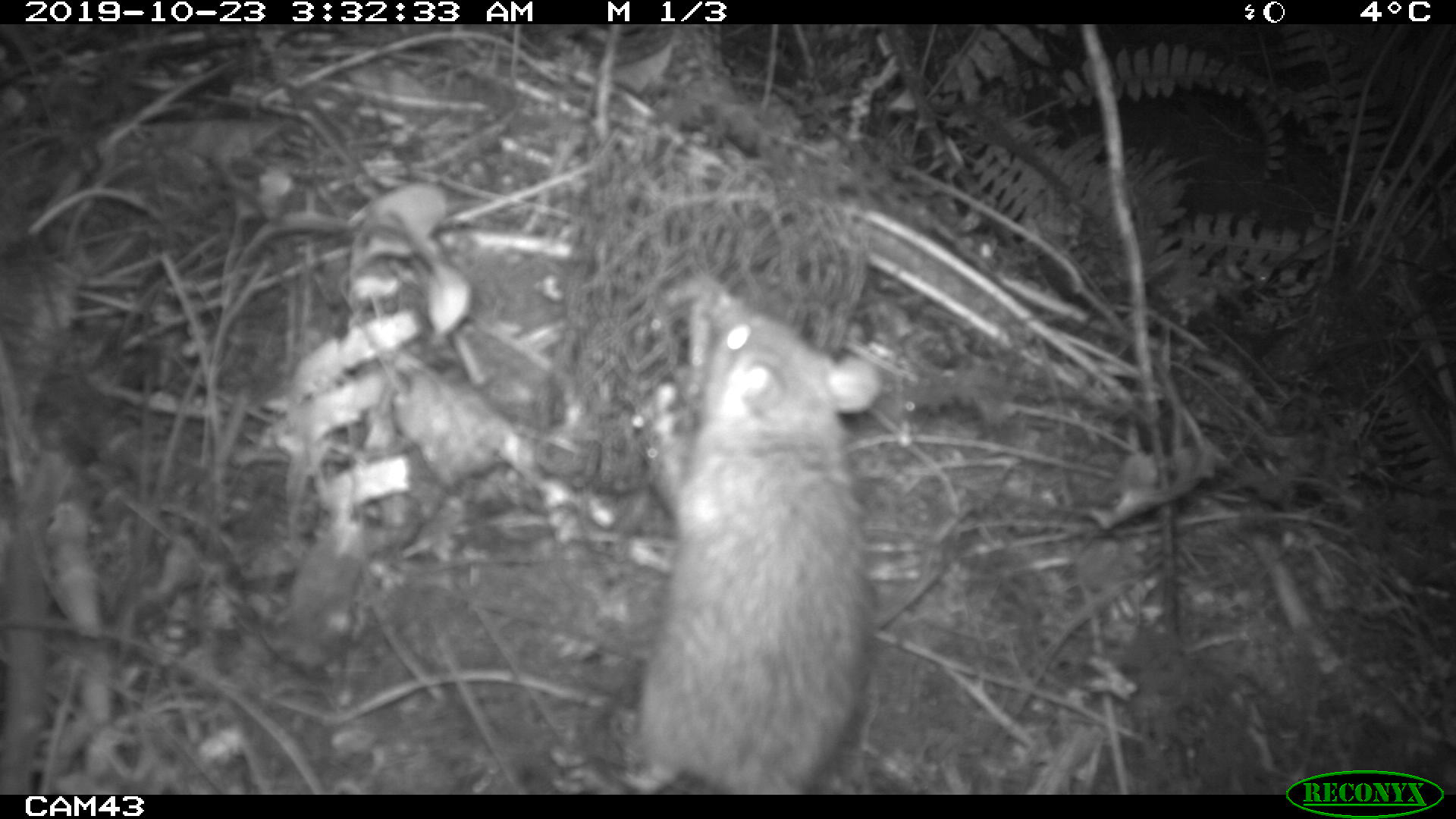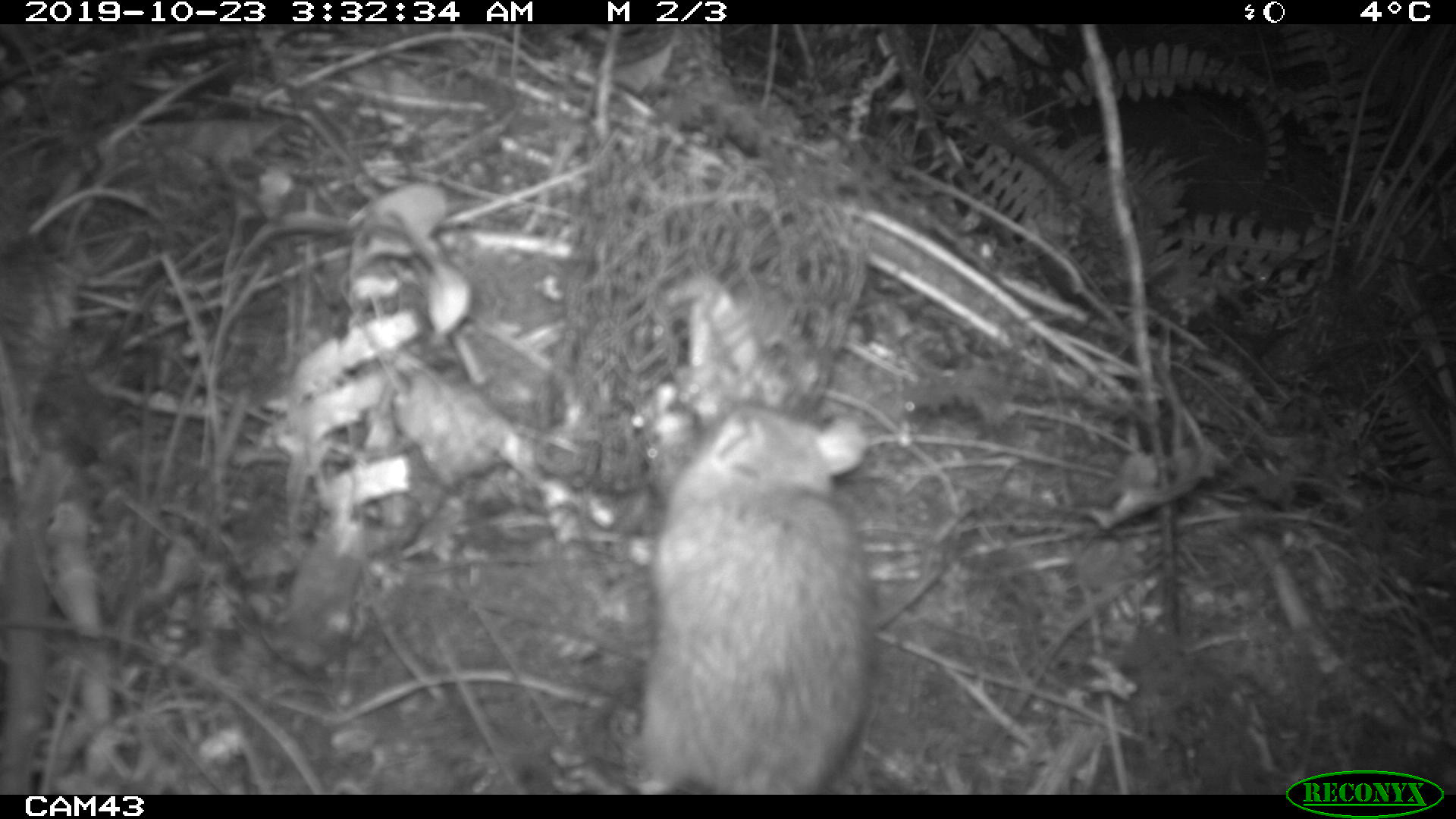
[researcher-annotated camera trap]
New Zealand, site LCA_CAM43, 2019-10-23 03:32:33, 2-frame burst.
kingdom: Animalia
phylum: Chordata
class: Mammalia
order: Rodentia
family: Muridae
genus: Rattus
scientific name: Rattus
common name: rat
Rat (Rattus).